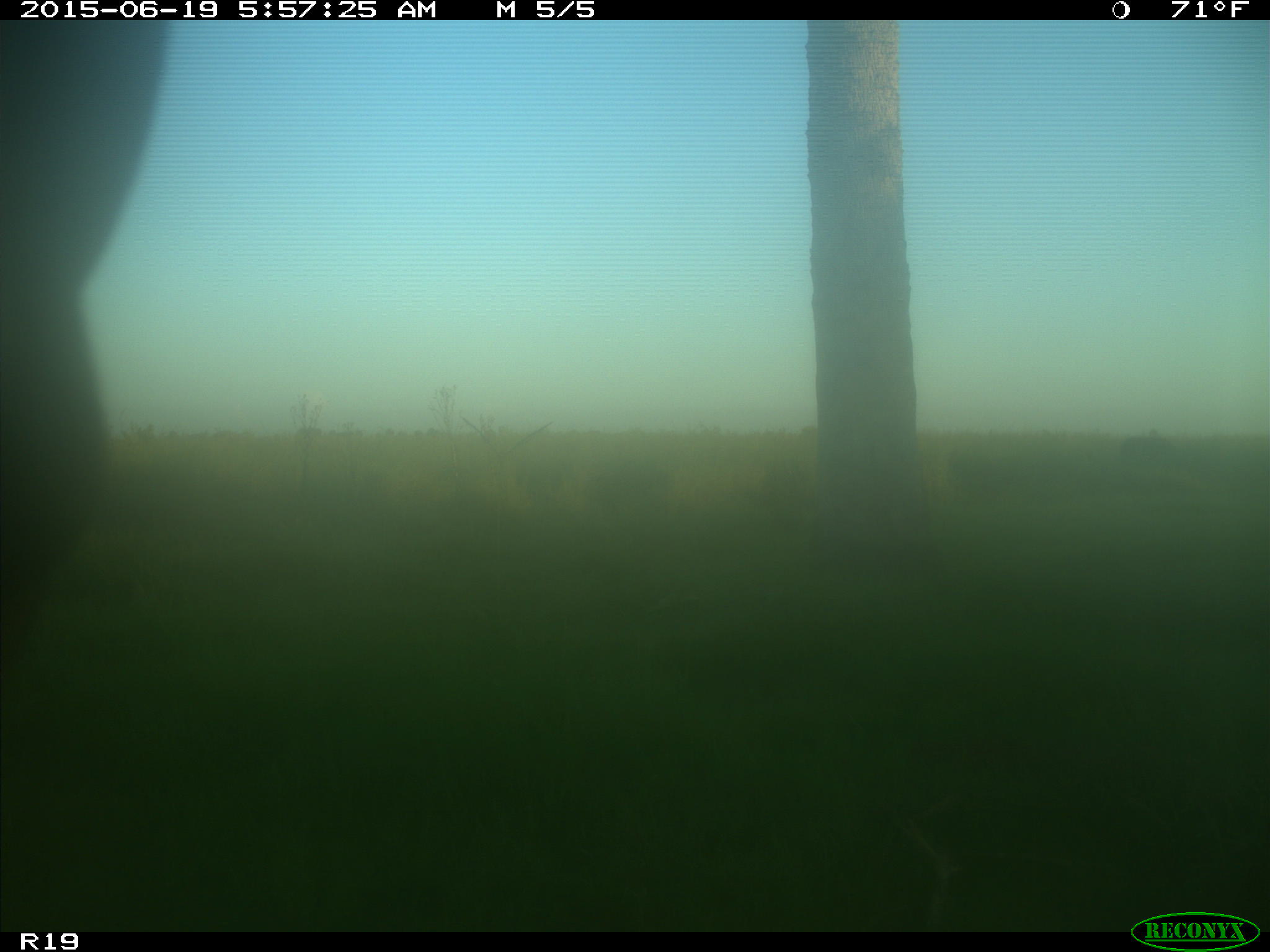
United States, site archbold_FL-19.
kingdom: Animalia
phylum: Chordata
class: Mammalia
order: Artiodactyla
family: Bovidae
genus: Bos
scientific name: Bos taurus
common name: domestic cow